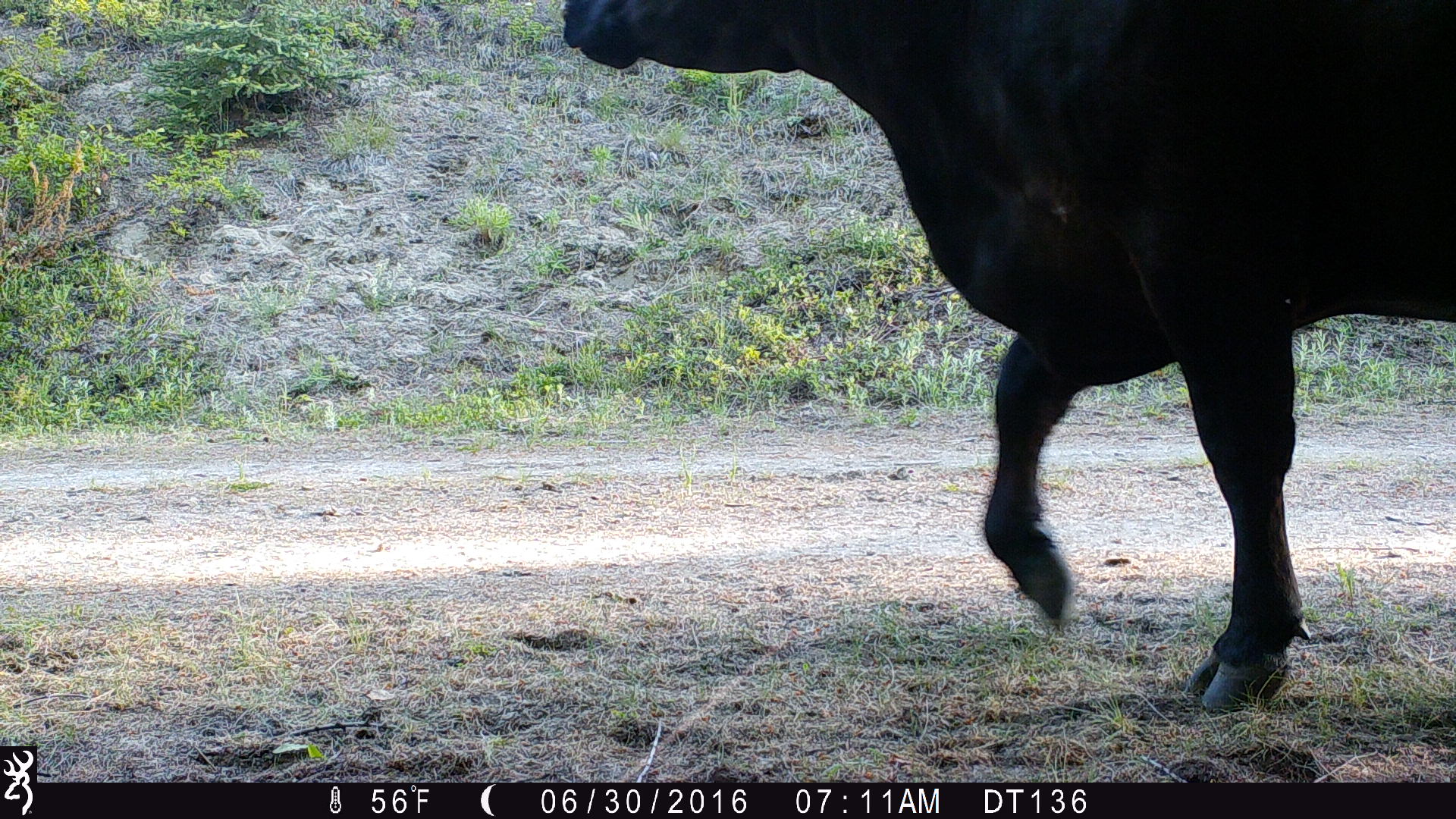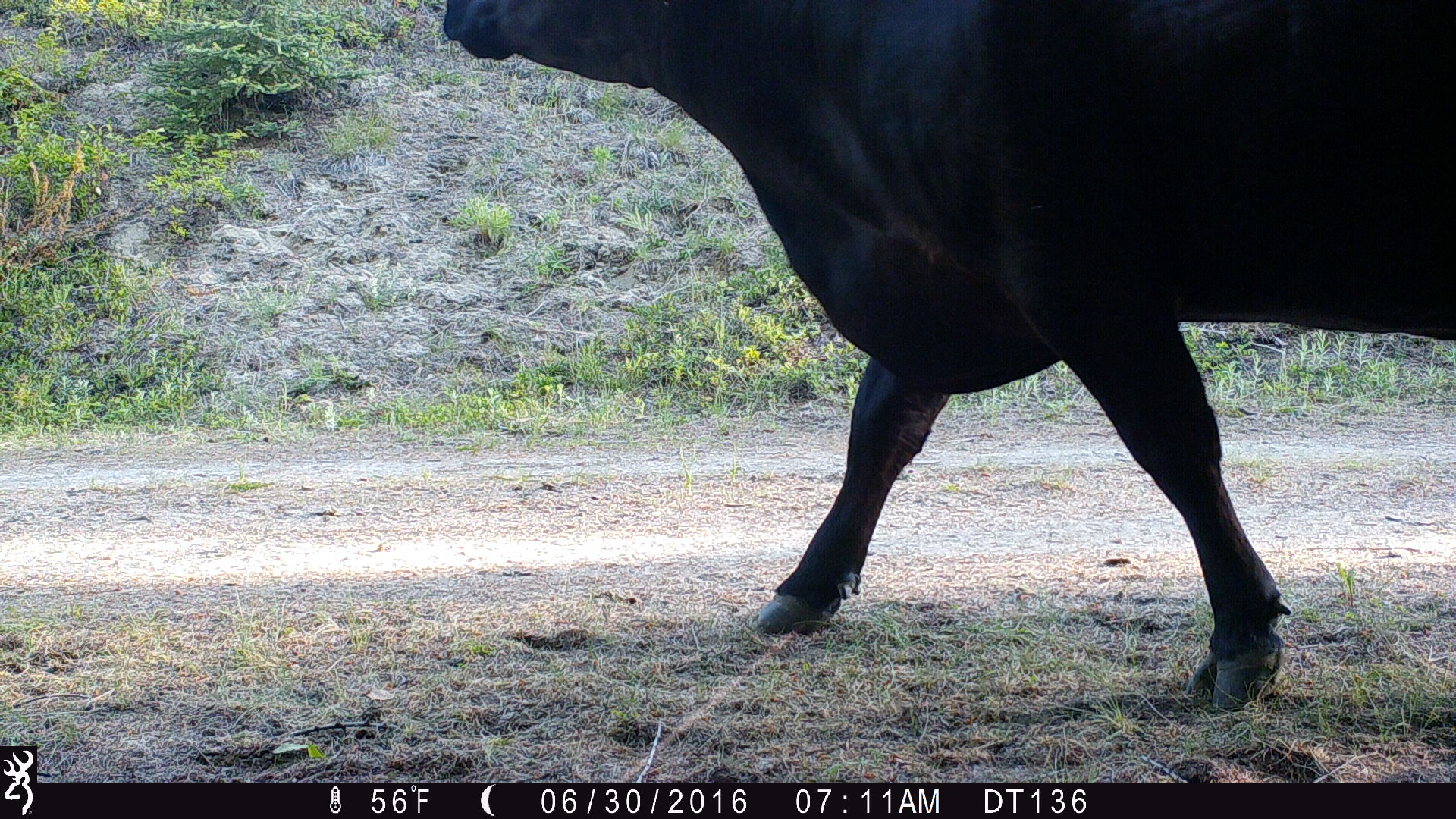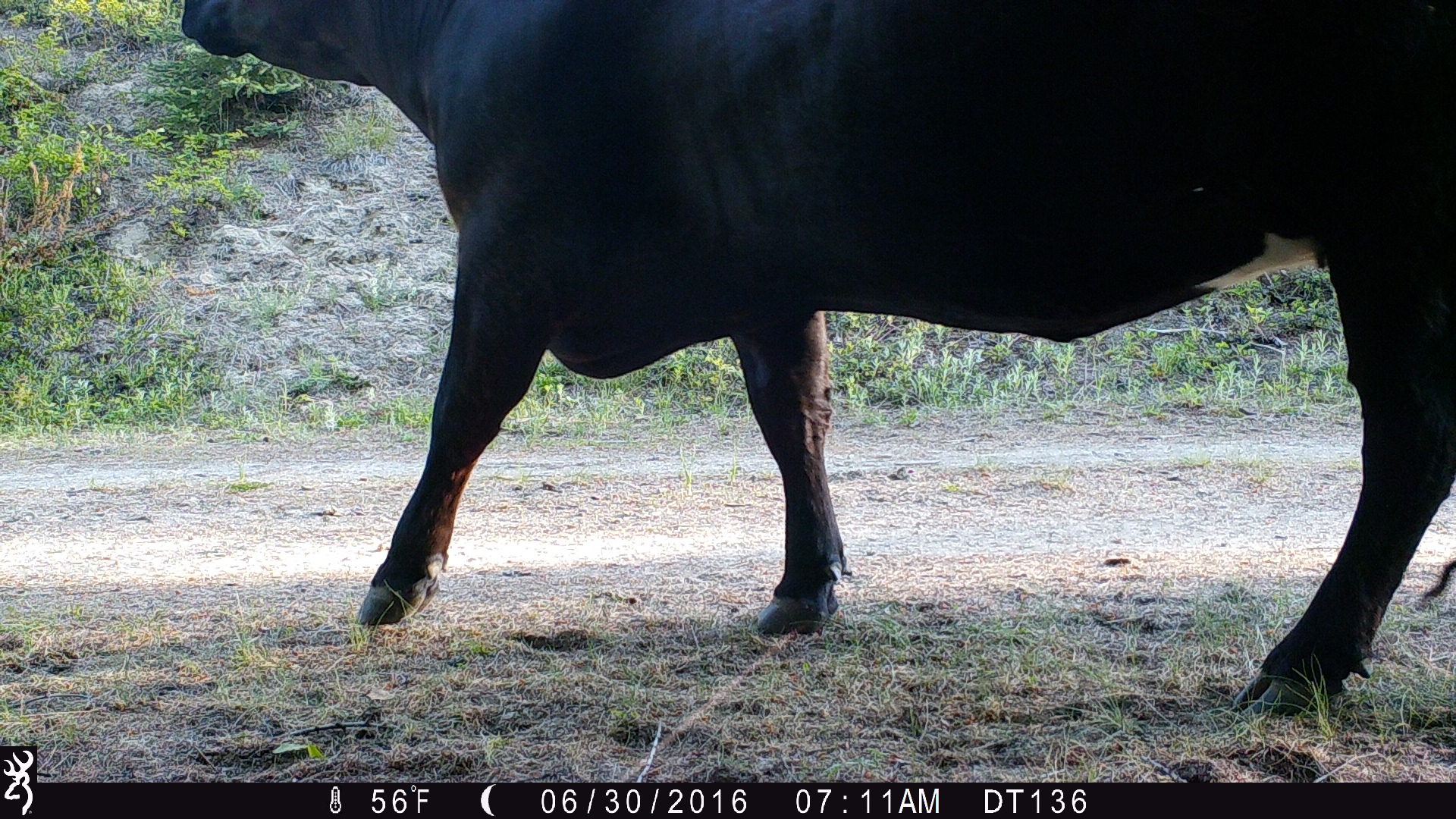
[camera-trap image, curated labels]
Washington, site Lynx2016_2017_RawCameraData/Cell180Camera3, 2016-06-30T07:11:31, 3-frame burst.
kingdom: Animalia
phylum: Chordata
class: Mammalia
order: Artiodactyla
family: Bovidae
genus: Bos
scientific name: Bos taurus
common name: domestic cattle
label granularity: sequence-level